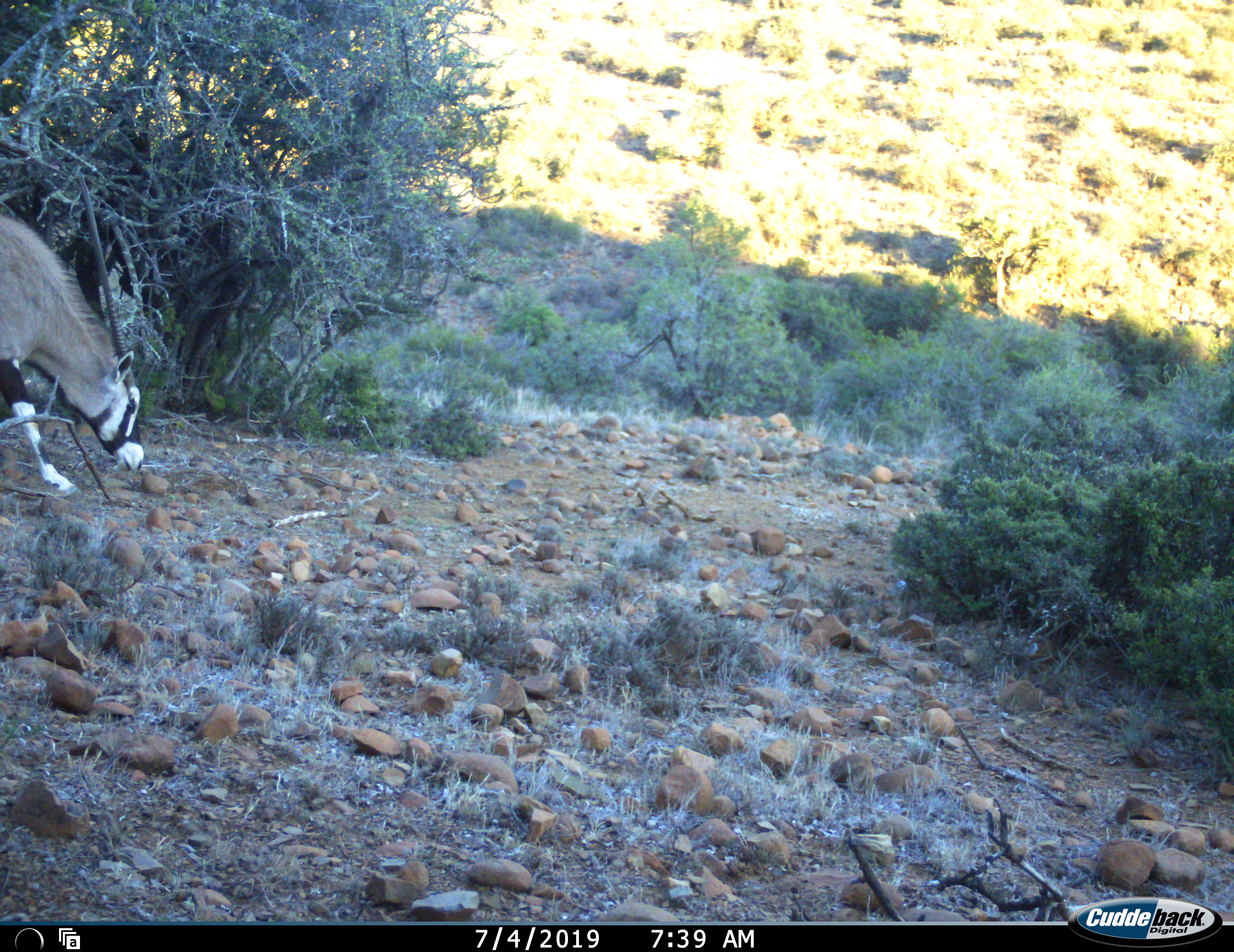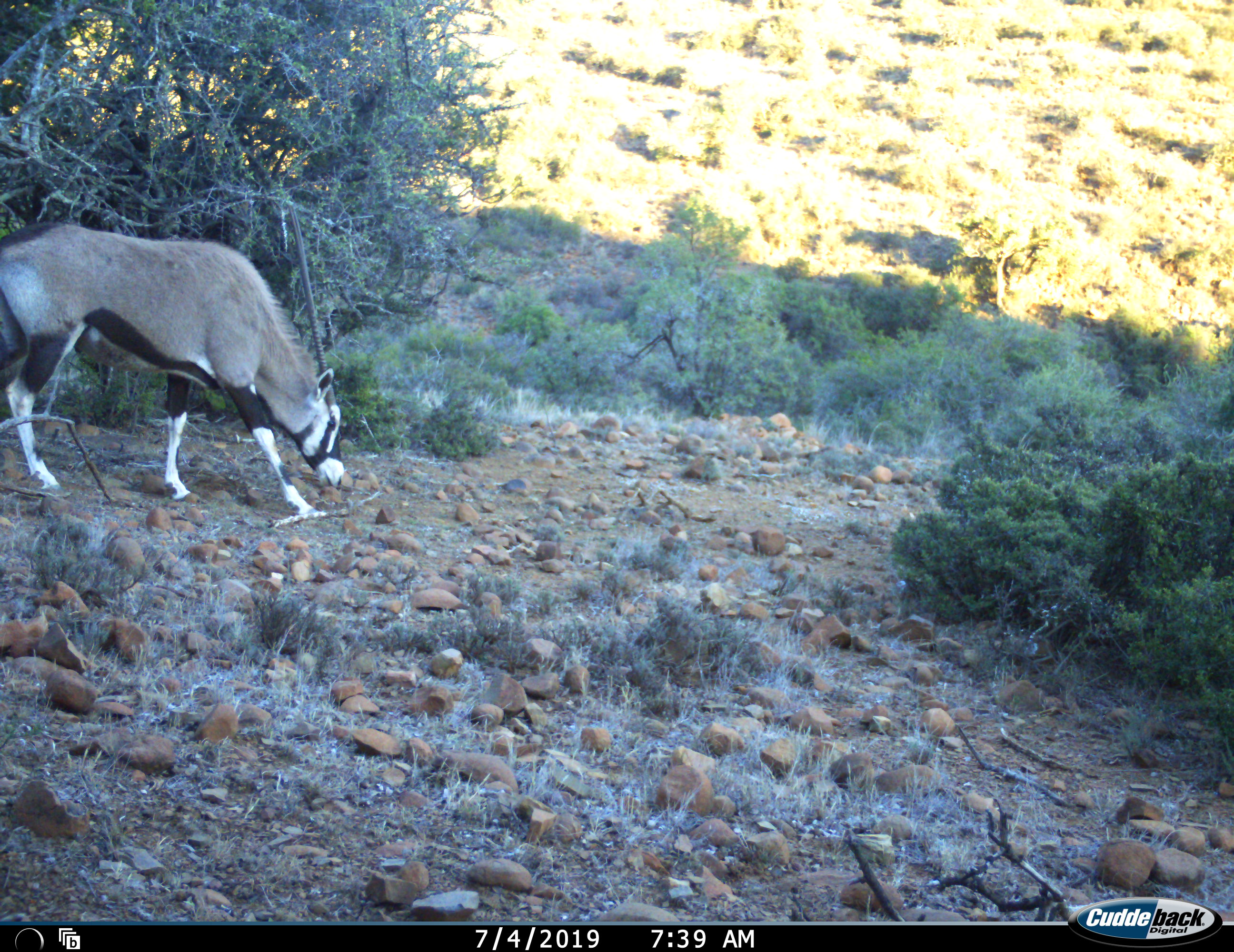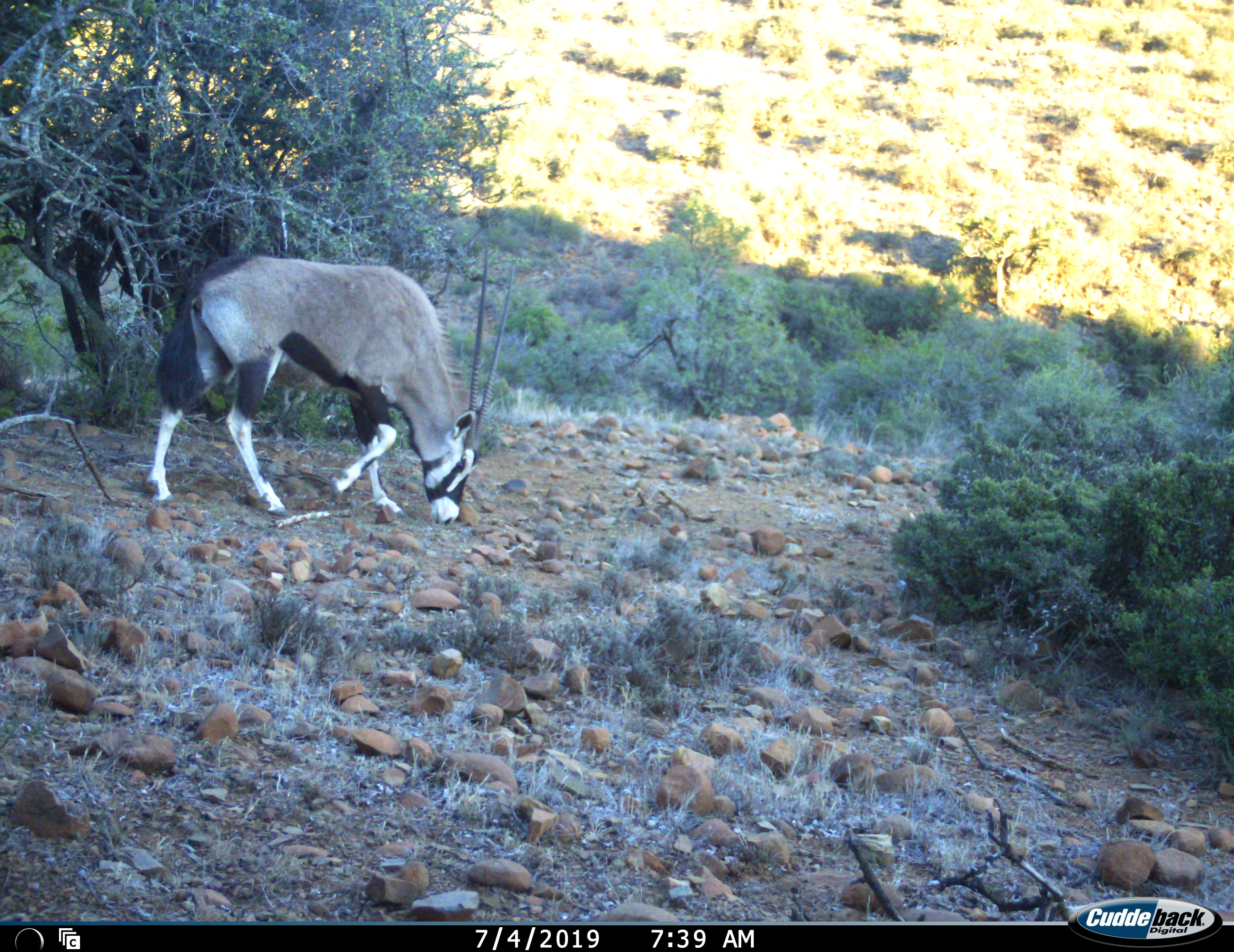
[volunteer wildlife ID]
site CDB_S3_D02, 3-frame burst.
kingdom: Animalia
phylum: Chordata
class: Mammalia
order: Artiodactyla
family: Bovidae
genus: Oryx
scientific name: Oryx gazella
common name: gemsbok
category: oryx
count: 1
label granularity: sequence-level